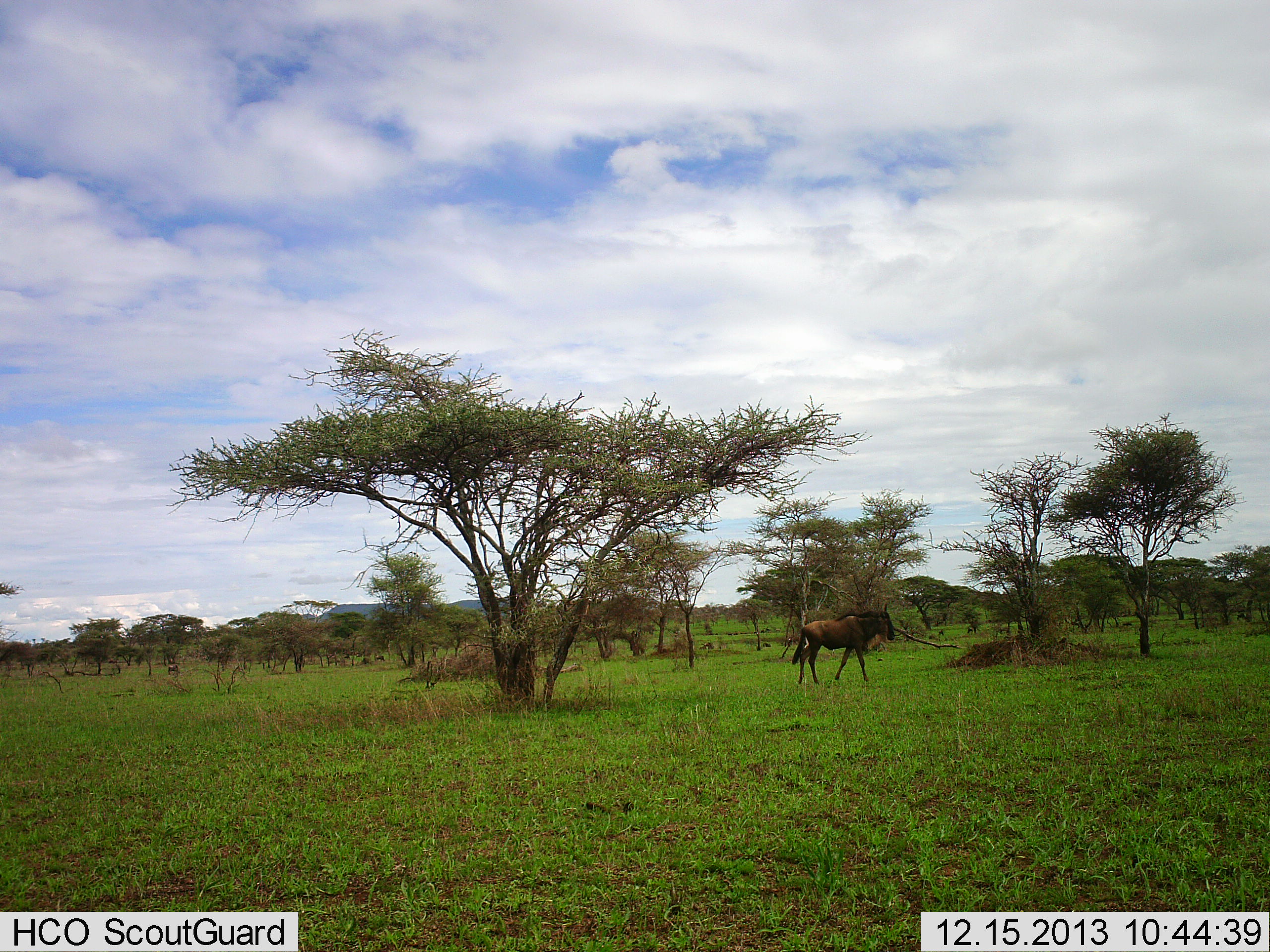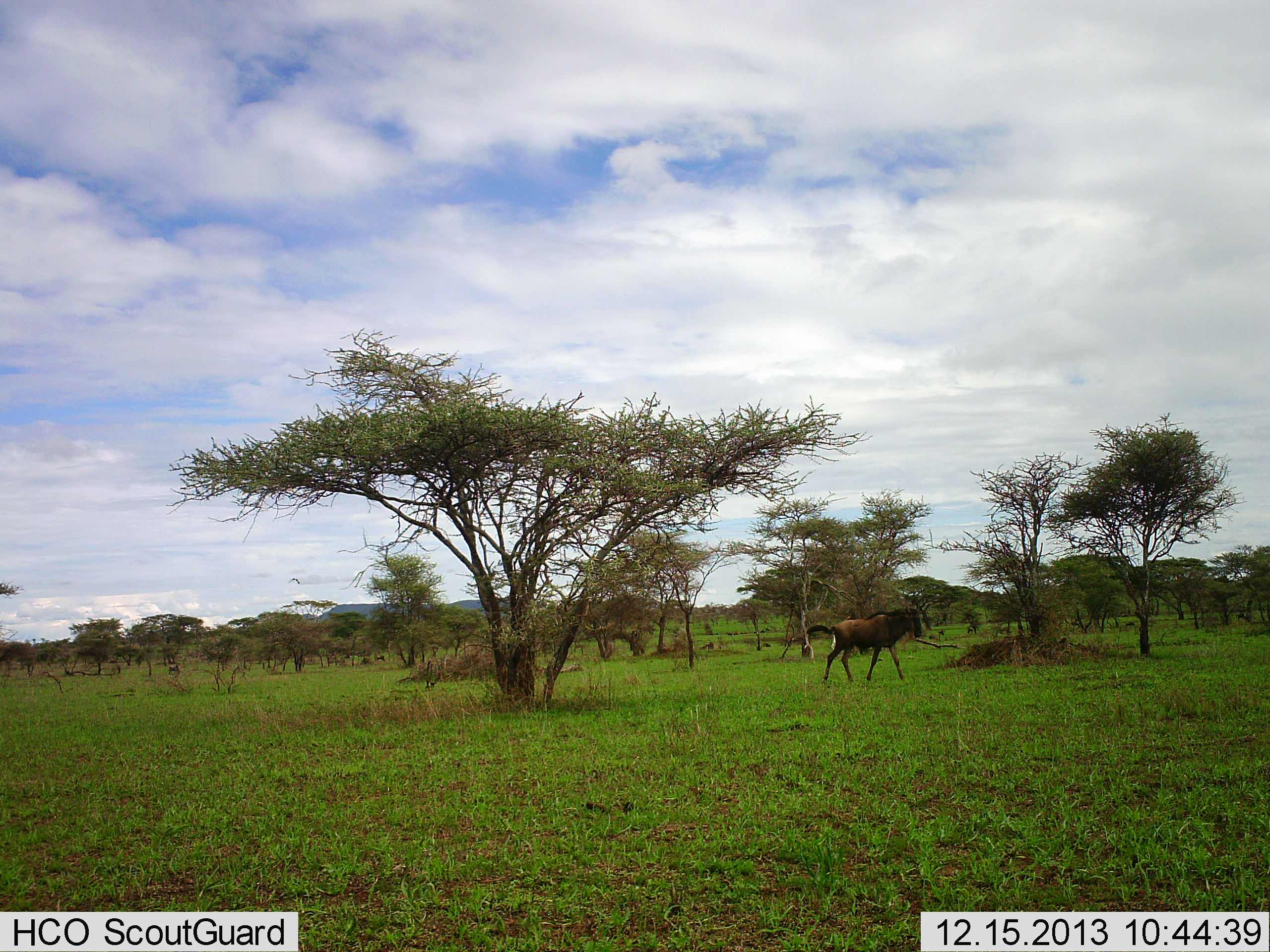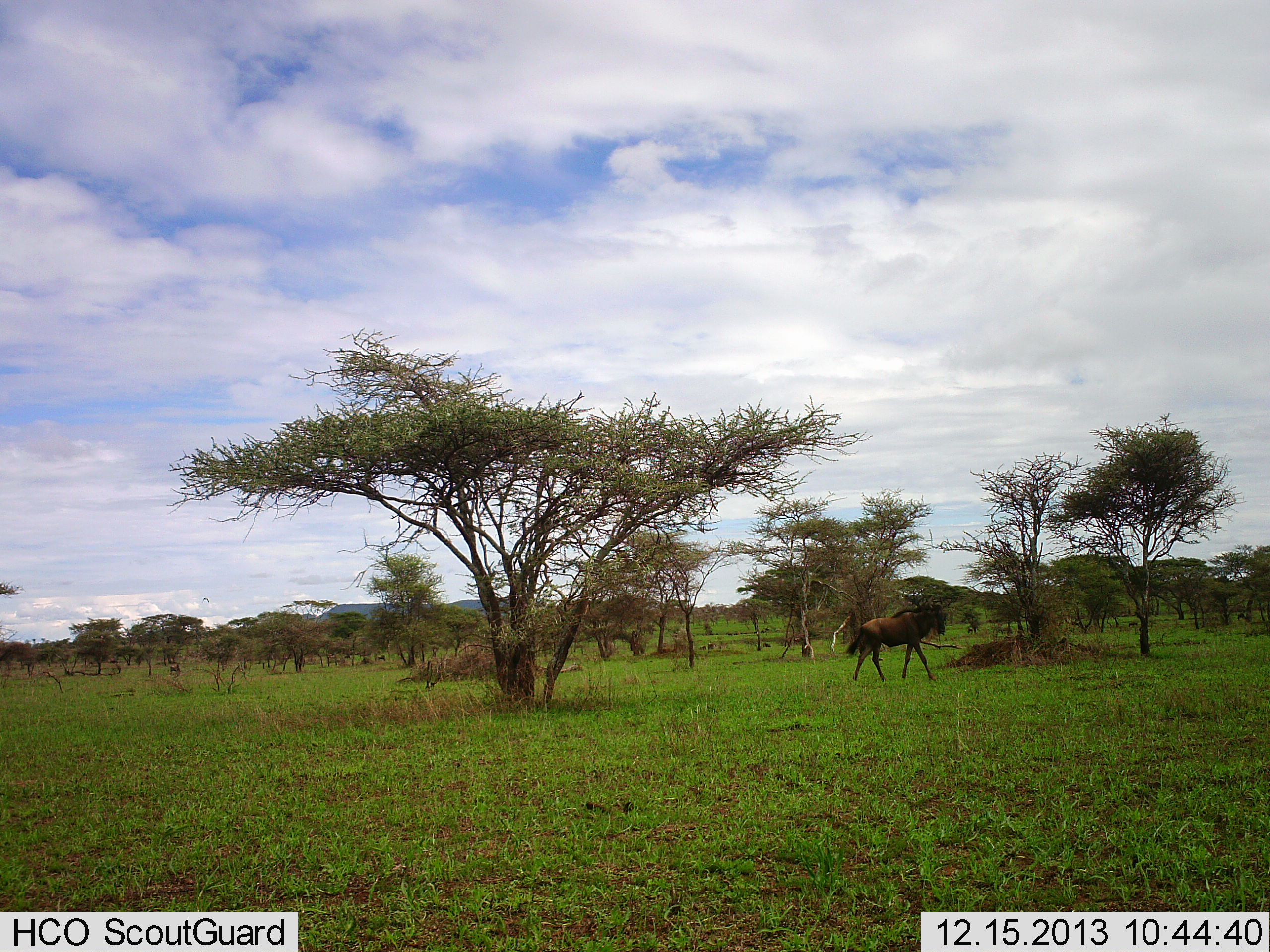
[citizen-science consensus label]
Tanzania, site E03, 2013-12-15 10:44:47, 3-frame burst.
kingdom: Animalia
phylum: Chordata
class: Mammalia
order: Artiodactyla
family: Bovidae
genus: Connochaetes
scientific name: Connochaetes taurinus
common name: blue wildebeest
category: wildebeest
Wildebeest (blue wildebeest) (Connochaetes taurinus), count 1. Behavior (volunteer vote fractions): standing 0%, resting 0%, moving 100%, interacting 0%. Young present (vote fraction): 10%. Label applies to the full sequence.